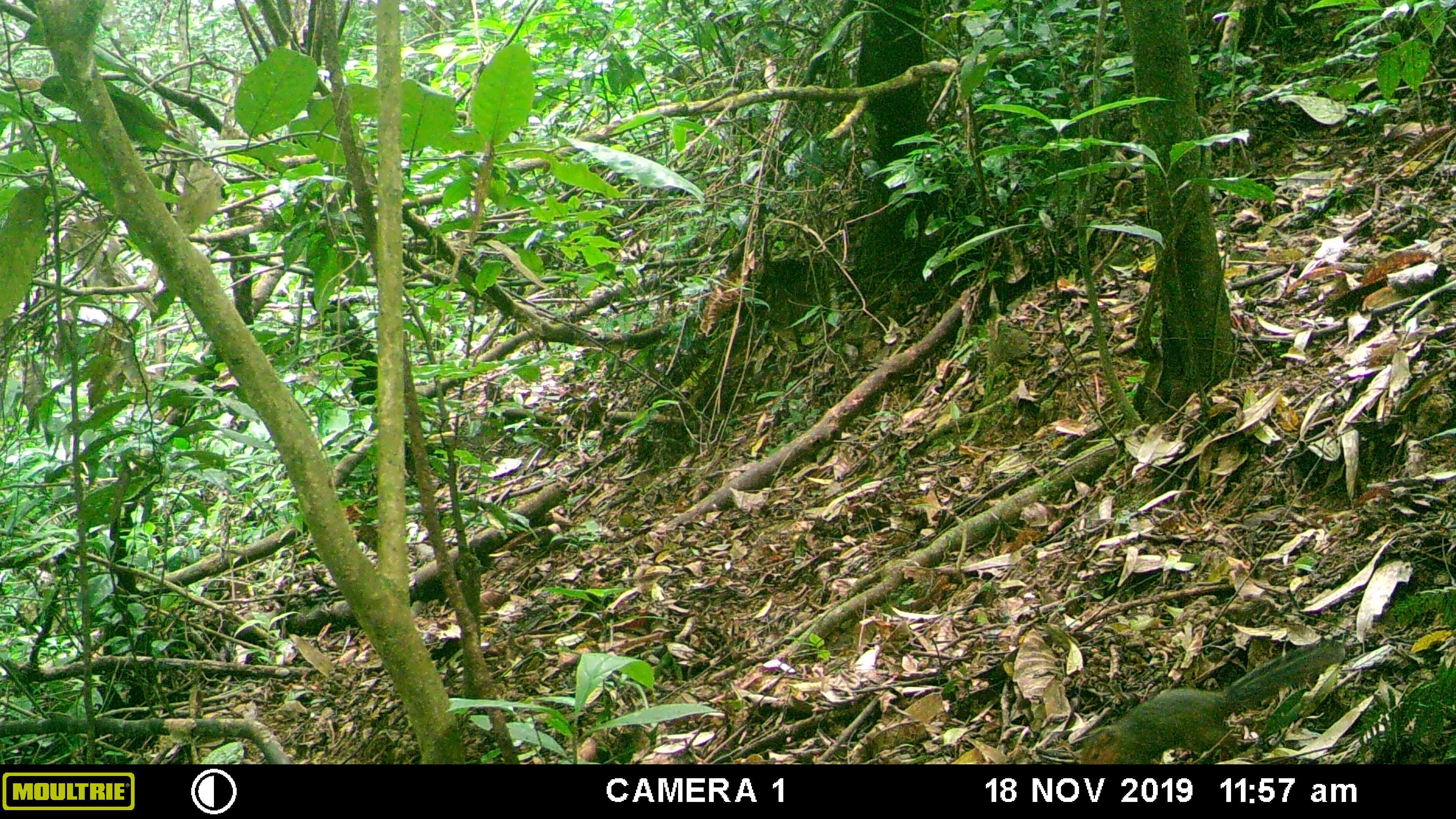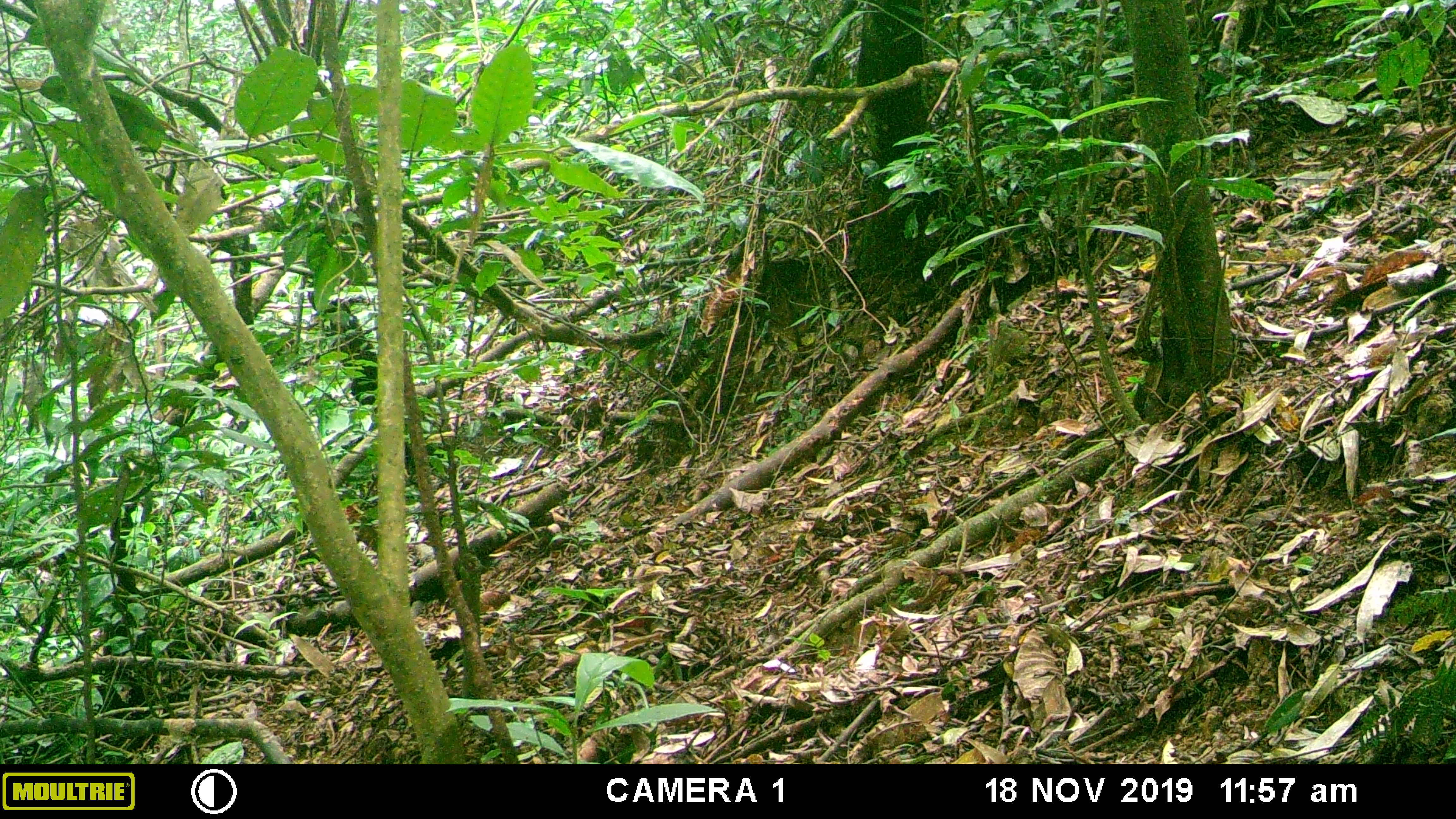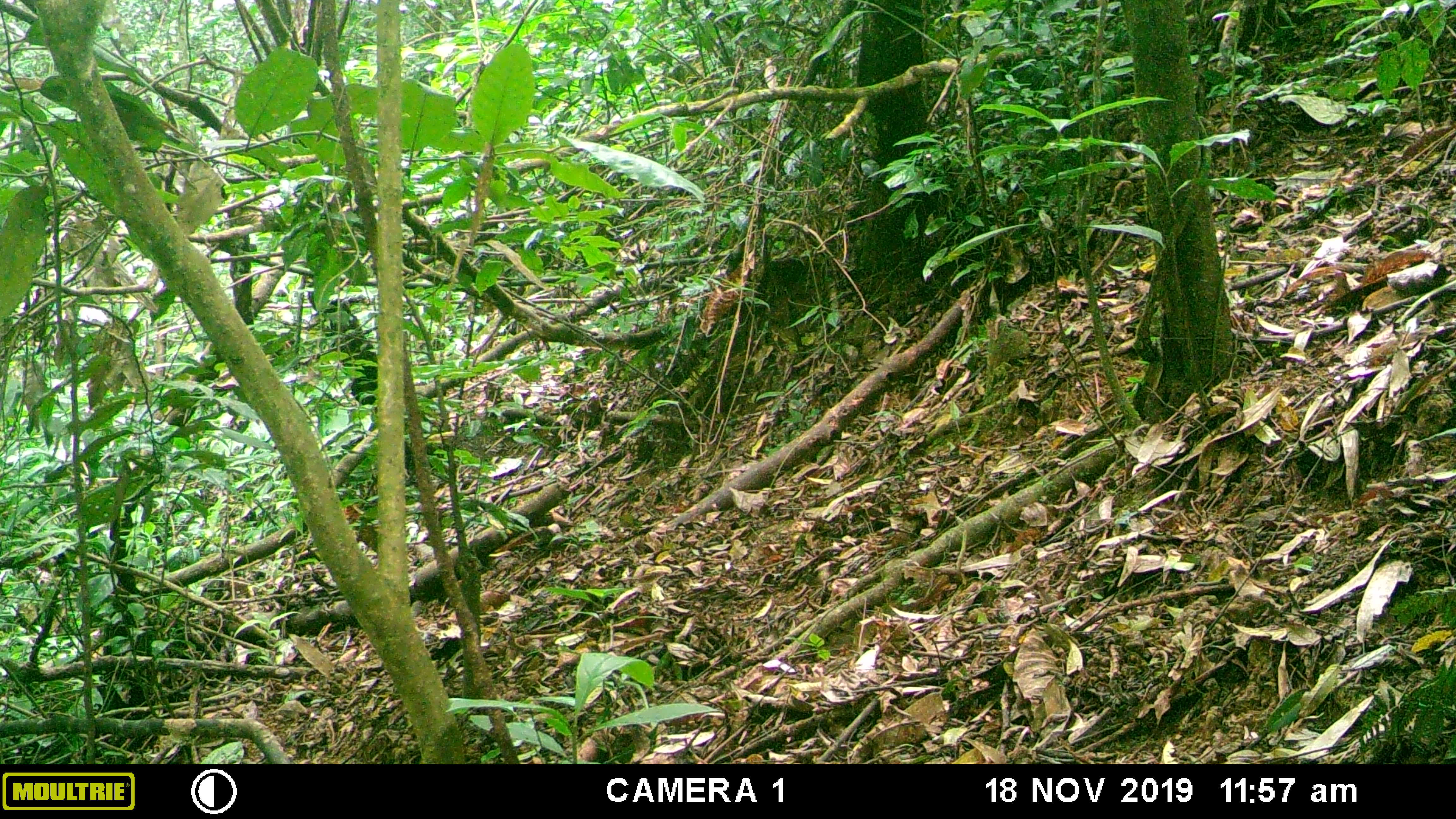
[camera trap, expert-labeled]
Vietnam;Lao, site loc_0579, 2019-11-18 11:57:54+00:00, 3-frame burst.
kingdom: Animalia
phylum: Chordata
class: Mammalia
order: Rodentia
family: Sciuridae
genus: Dremomys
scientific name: Dremomys rufigenis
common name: red-cheeked squirrel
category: red cheeked squirrel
Red cheeked squirrel (red-cheeked squirrel) (Dremomys rufigenis). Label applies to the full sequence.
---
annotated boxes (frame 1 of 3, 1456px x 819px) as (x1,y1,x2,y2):
red cheeked squirrel: (1078,642,1344,764)